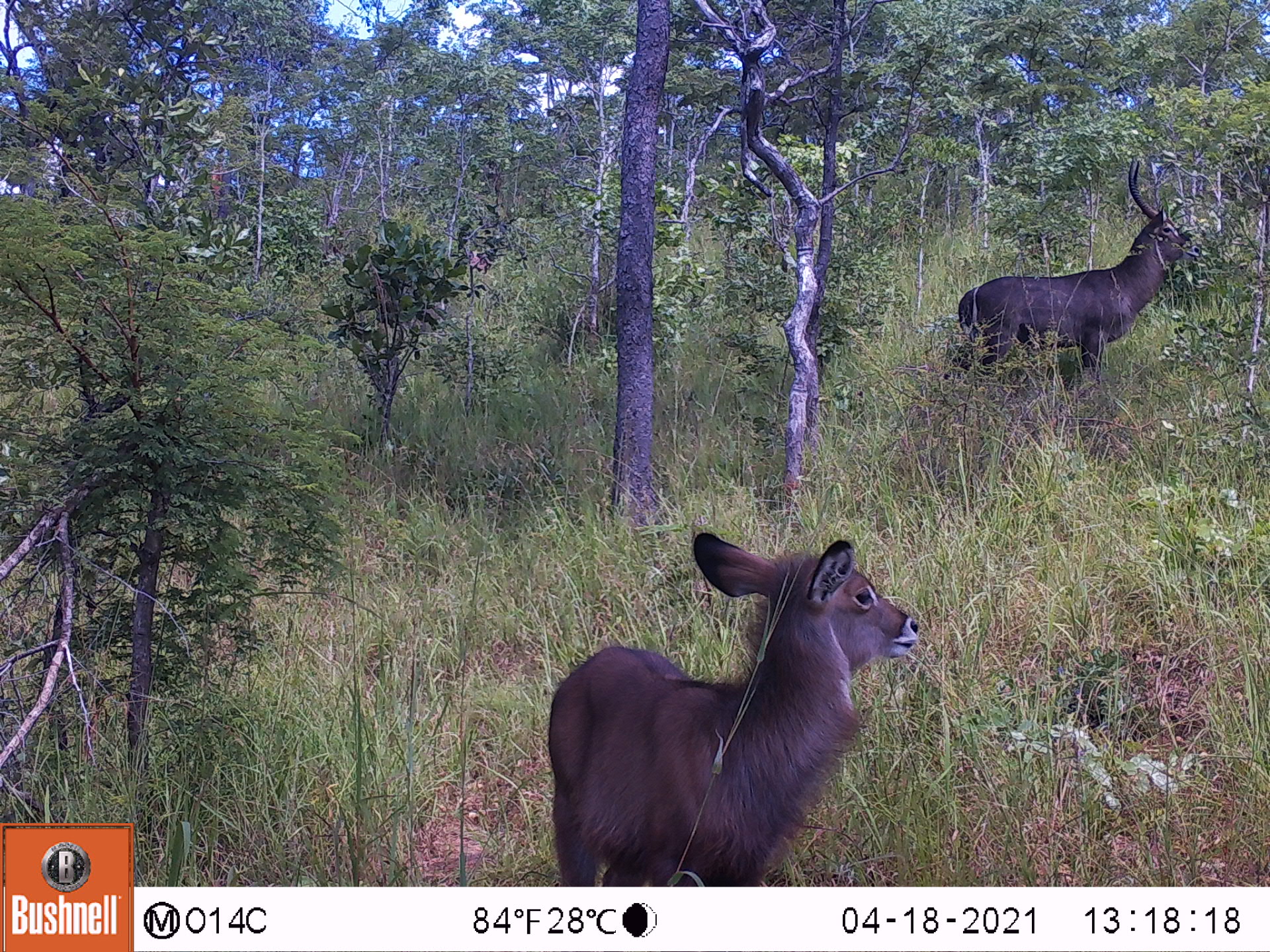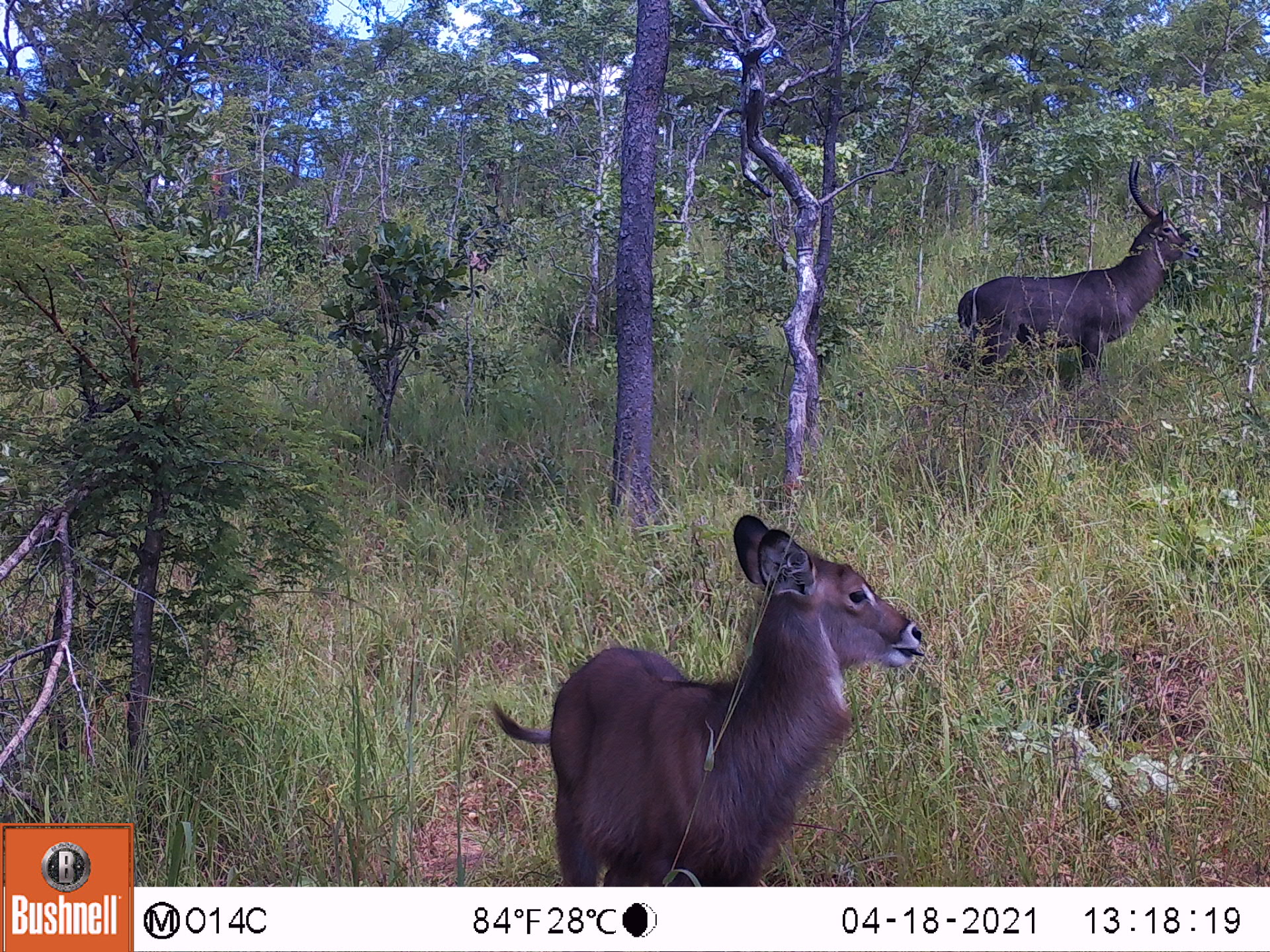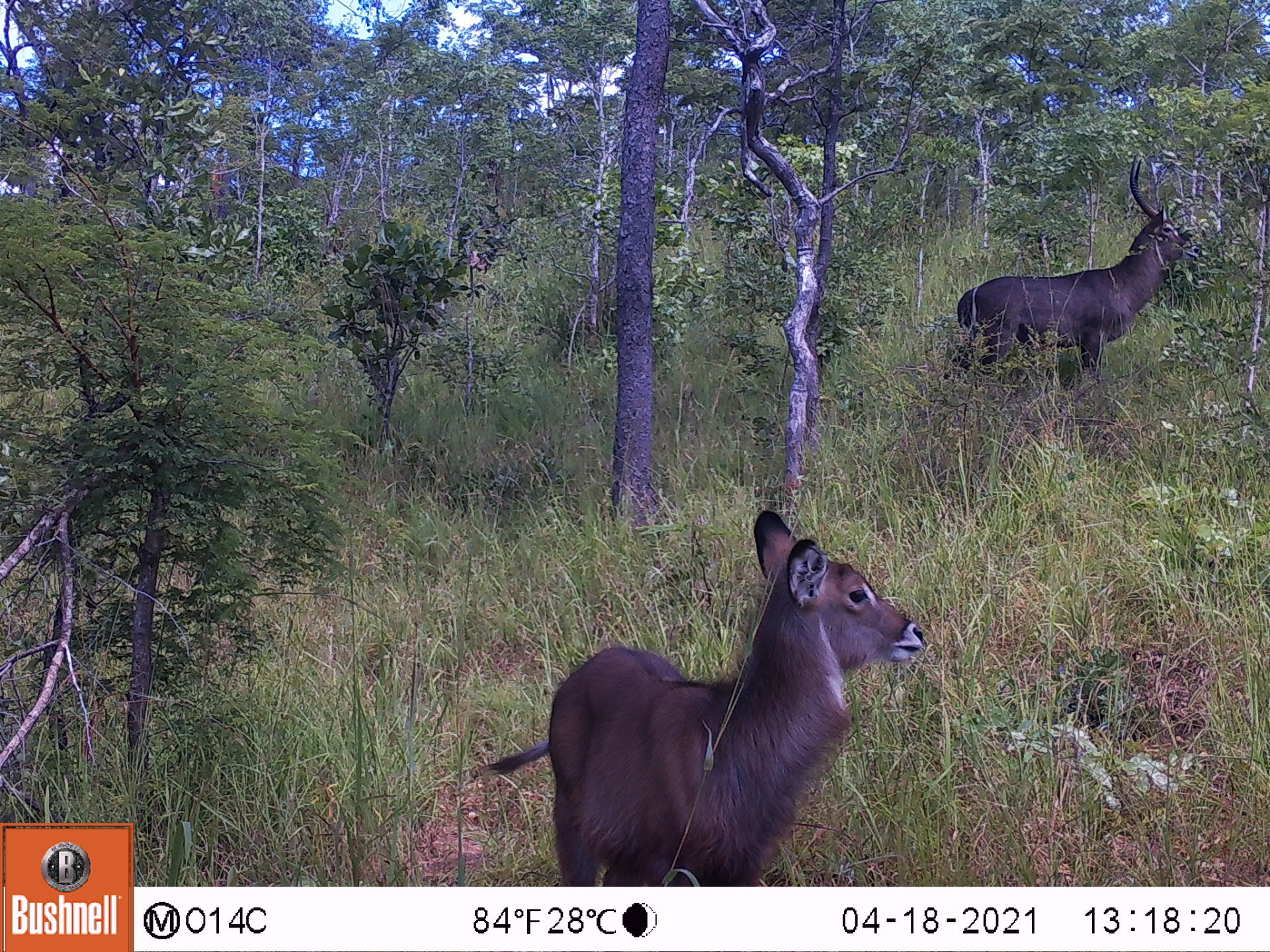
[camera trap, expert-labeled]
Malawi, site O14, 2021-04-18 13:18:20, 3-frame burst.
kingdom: Animalia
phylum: Chordata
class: Mammalia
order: Artiodactyla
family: Bovidae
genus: Kobus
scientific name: Kobus ellipsiprymnus ellipsiprymnus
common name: common waterbuck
Common waterbuck (Kobus ellipsiprymnus ellipsiprymnus), count 2.